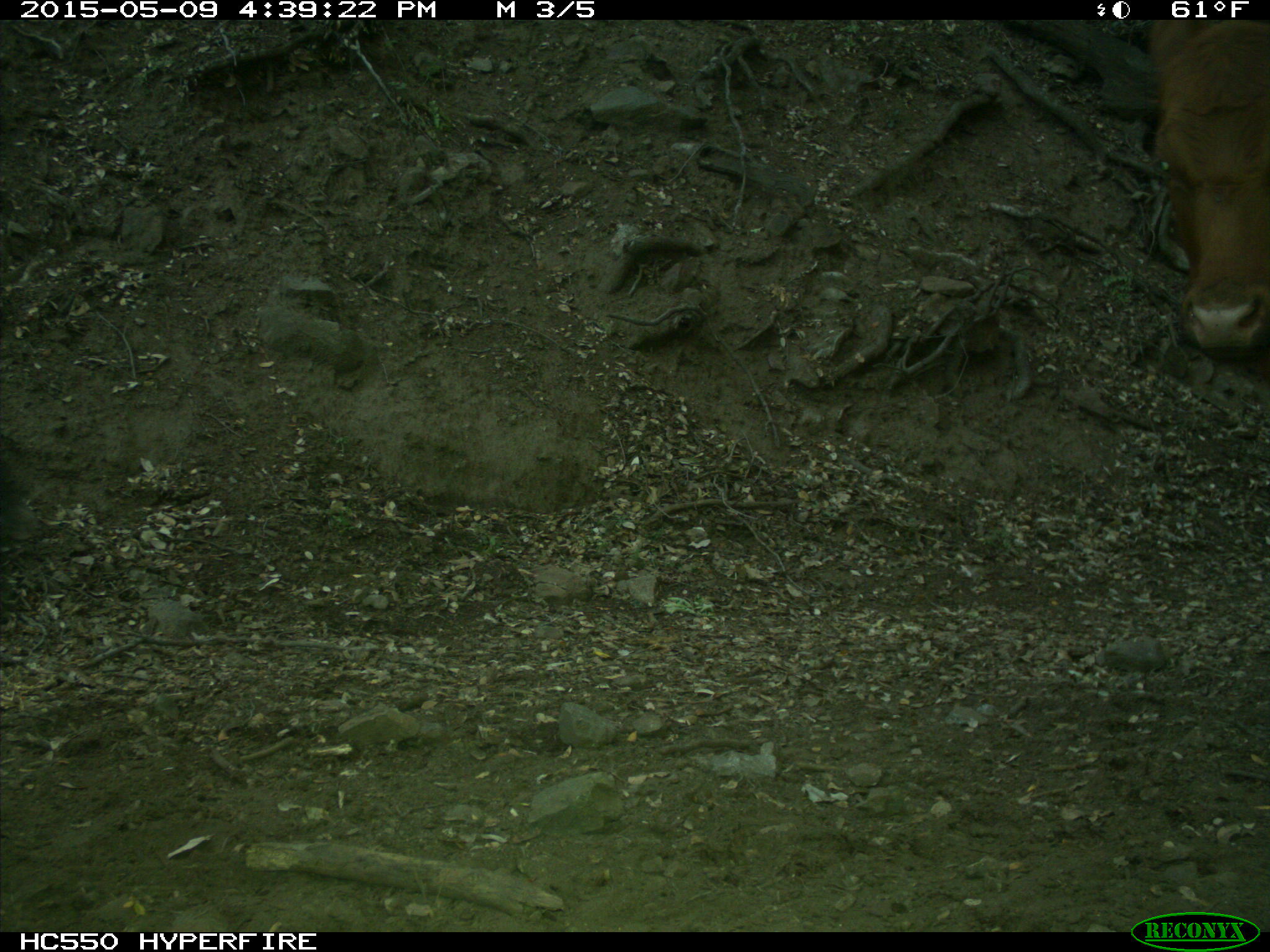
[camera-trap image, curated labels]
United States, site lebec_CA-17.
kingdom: Animalia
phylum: Chordata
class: Mammalia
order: Artiodactyla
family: Bovidae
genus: Bos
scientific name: Bos taurus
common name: domestic cow